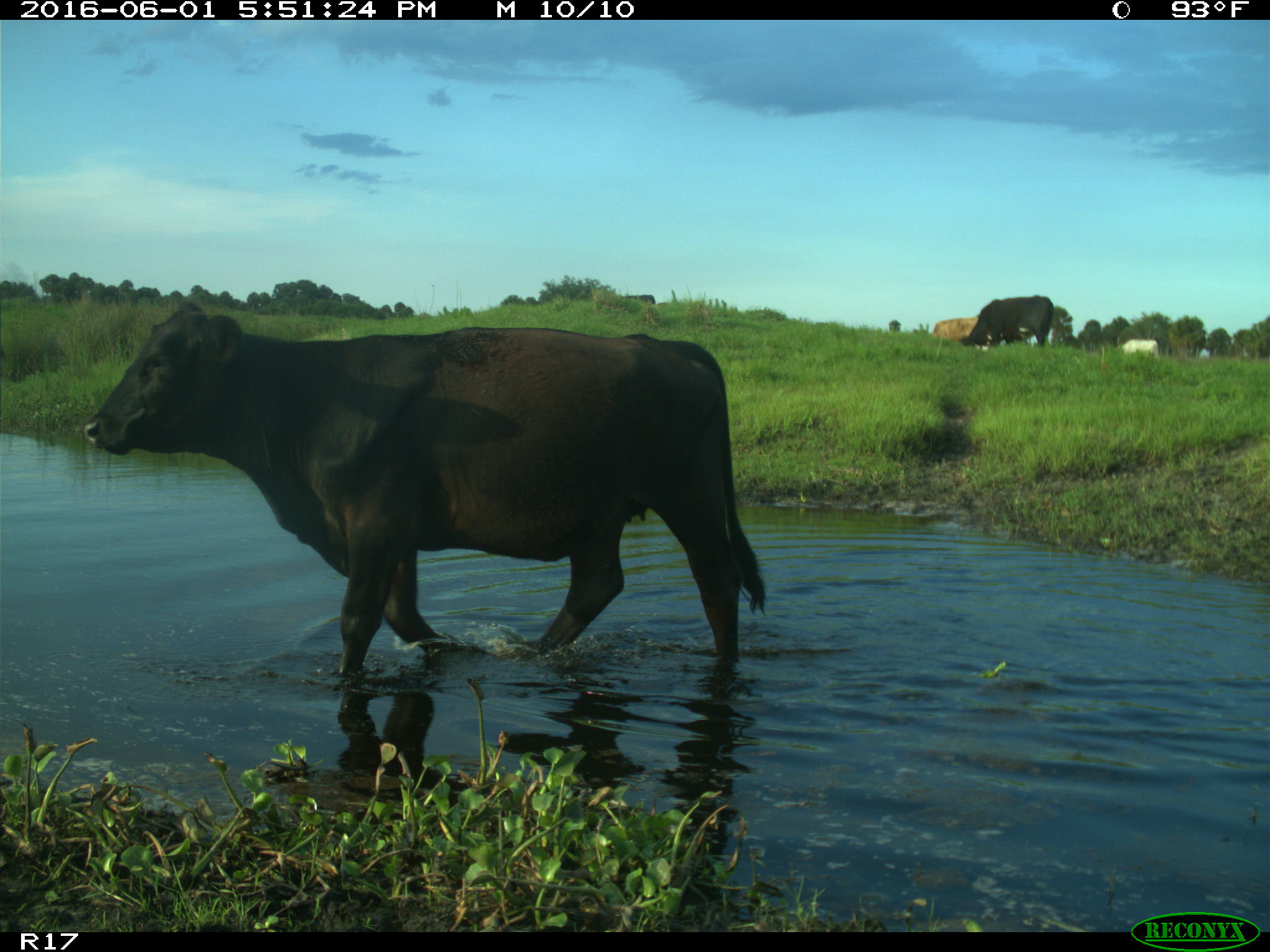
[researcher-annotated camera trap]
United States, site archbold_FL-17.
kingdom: Animalia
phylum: Chordata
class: Mammalia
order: Artiodactyla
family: Bovidae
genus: Bos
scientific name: Bos taurus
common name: domestic cow